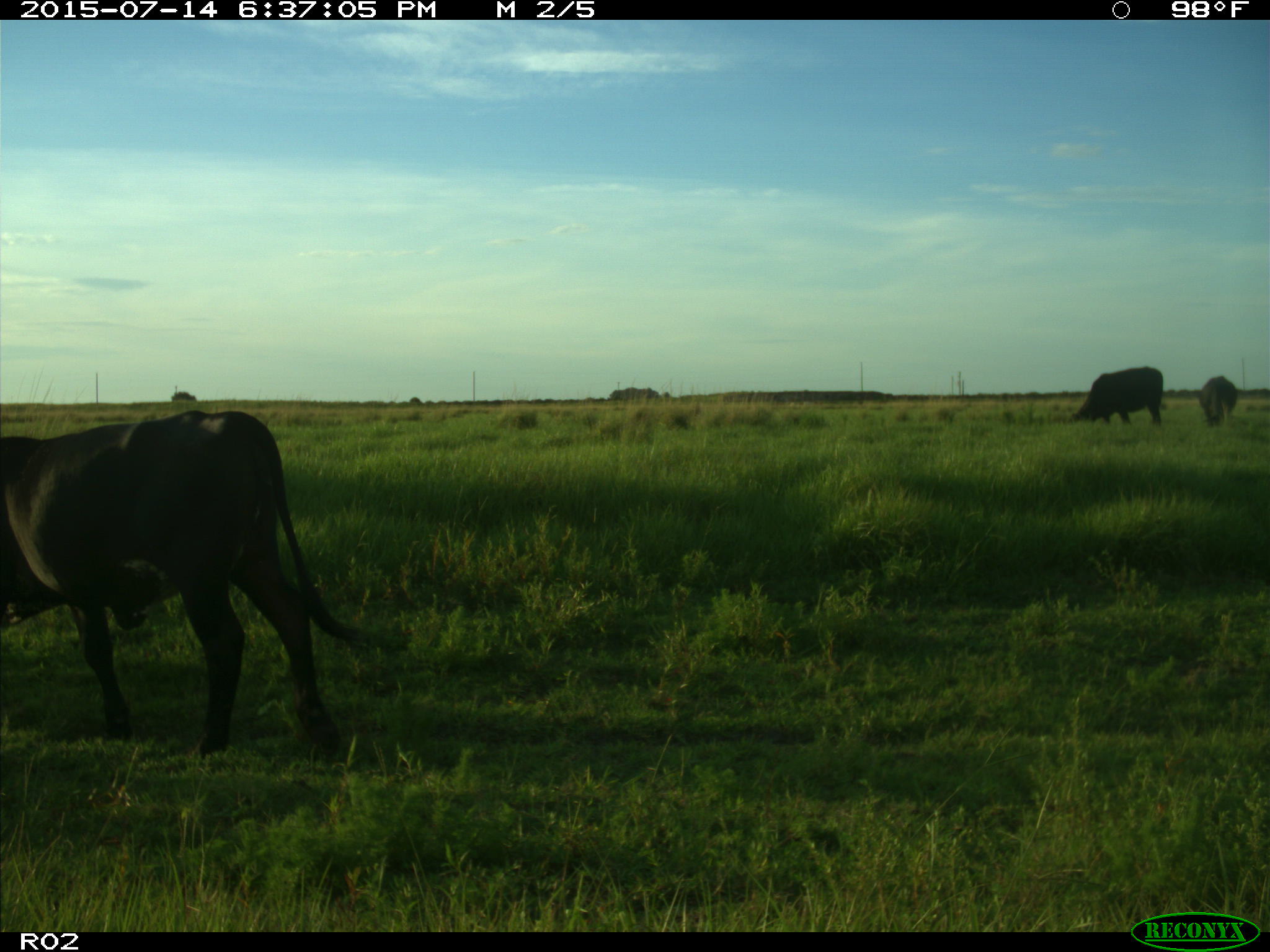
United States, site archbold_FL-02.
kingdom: Animalia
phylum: Chordata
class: Mammalia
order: Artiodactyla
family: Bovidae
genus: Bos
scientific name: Bos taurus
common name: domestic cow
Bos taurus (domestic cow).